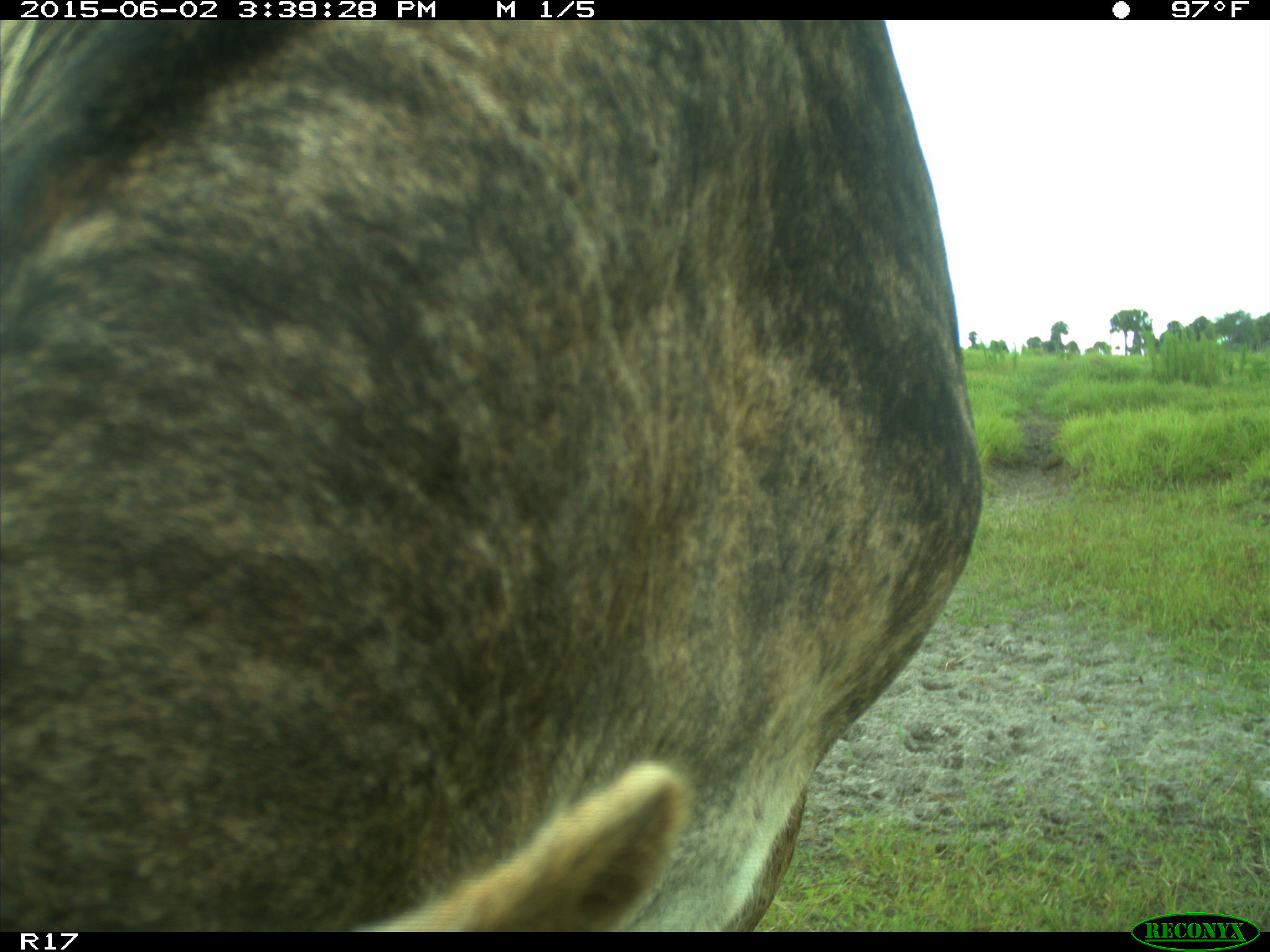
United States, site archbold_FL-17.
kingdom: Animalia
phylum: Chordata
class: Mammalia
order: Artiodactyla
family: Bovidae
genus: Bos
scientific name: Bos taurus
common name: domestic cow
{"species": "Bos taurus (domestic cow)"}